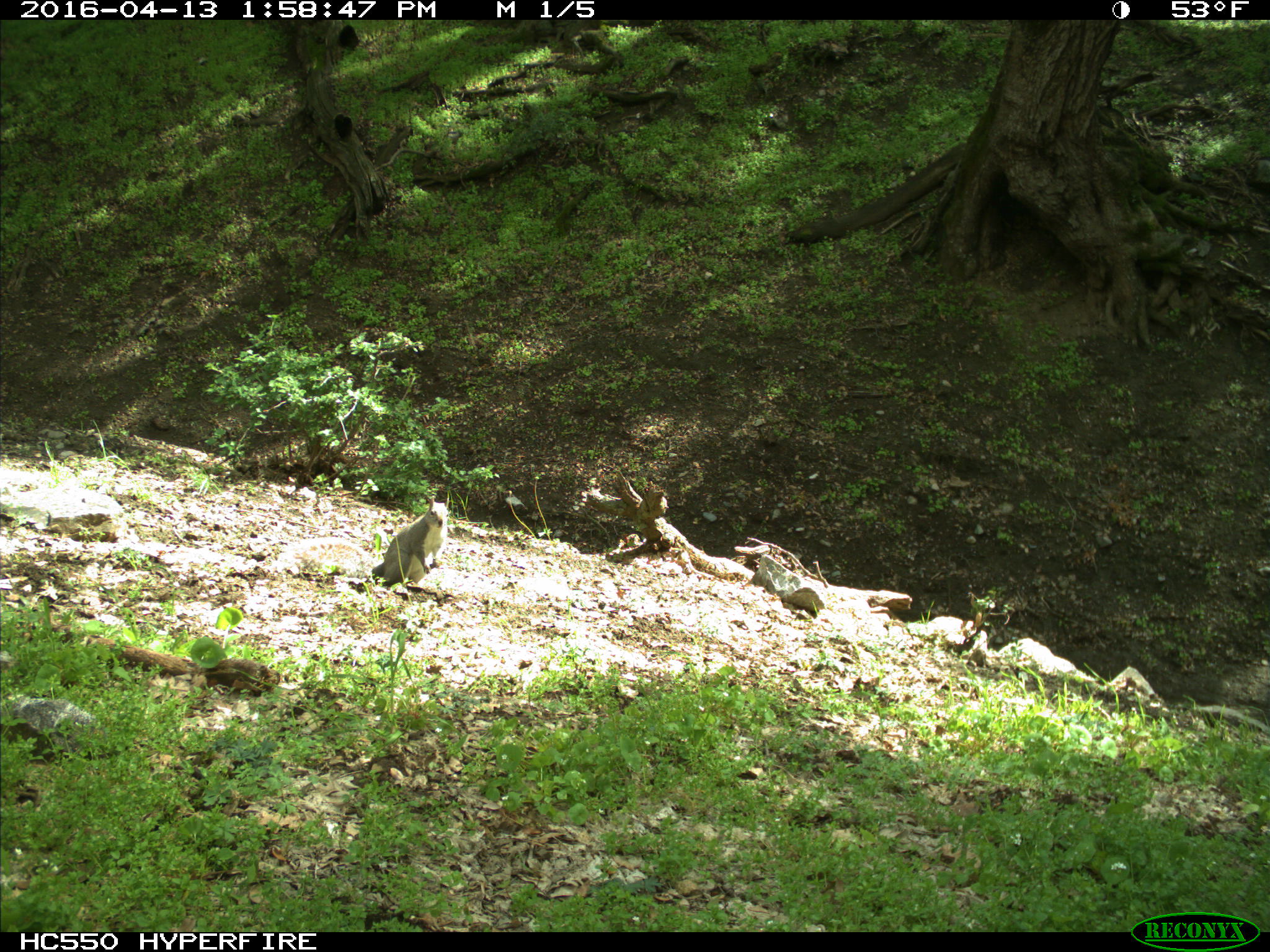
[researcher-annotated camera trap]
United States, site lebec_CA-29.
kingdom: Animalia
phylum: Chordata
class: Mammalia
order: Rodentia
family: Sciuridae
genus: Sciurus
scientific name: Sciurus carolinensis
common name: eastern gray squirrel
Sciurus carolinensis (eastern gray squirrel).